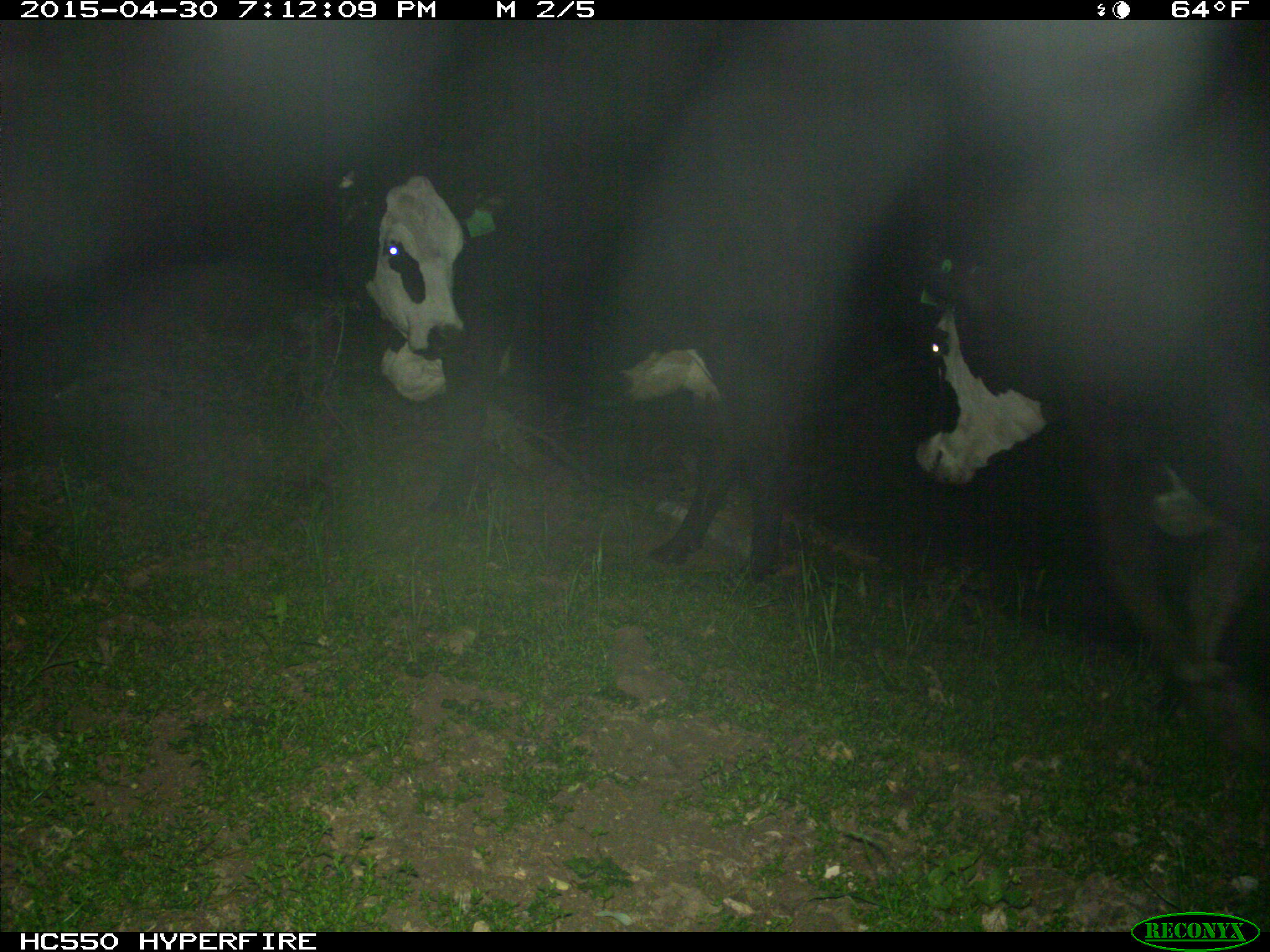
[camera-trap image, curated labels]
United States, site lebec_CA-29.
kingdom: Animalia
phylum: Chordata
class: Mammalia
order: Artiodactyla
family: Bovidae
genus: Bos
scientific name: Bos taurus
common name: domestic cow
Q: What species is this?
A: Bos taurus (domestic cow).